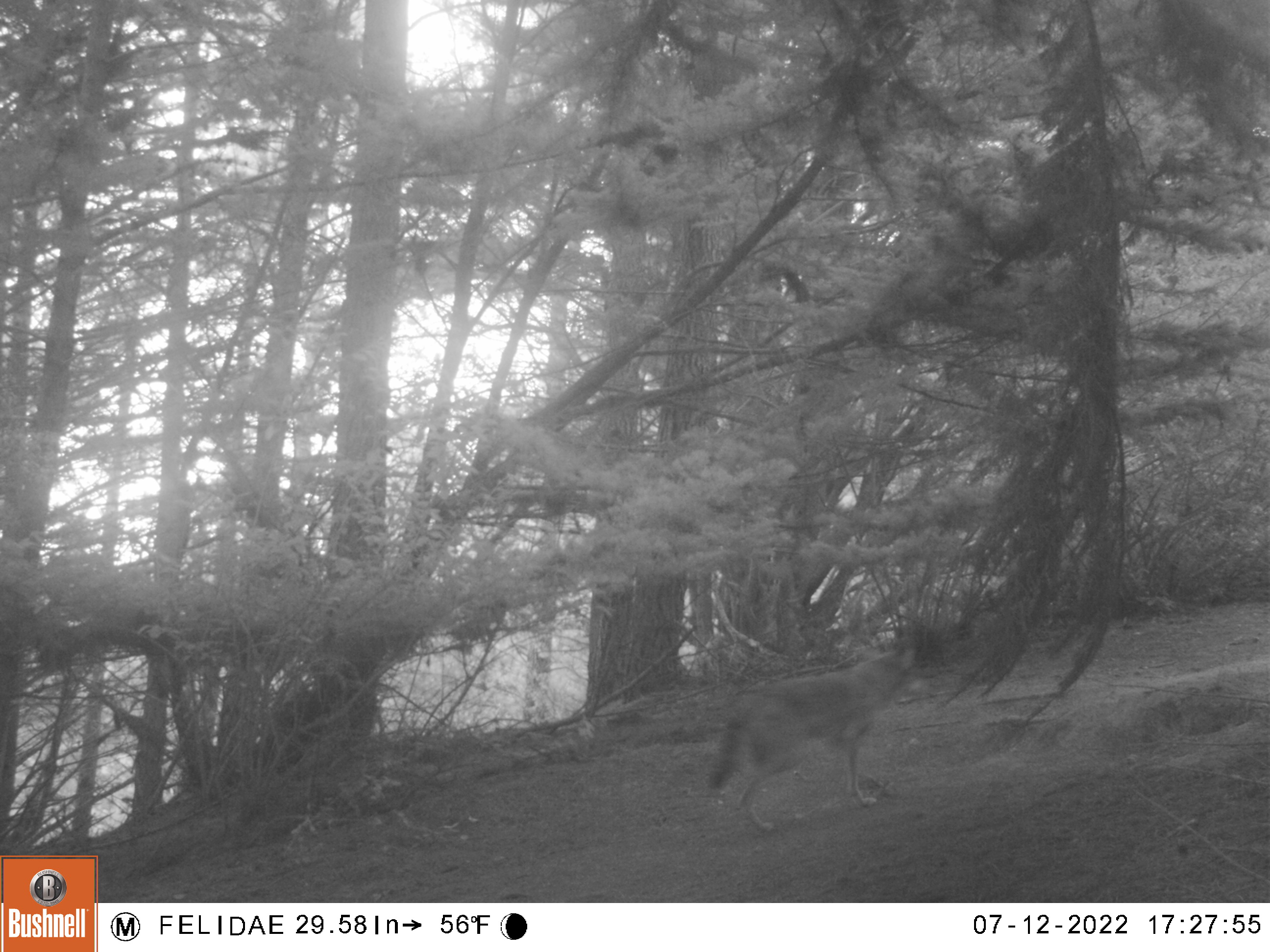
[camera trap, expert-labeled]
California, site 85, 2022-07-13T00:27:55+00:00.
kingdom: Animalia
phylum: Chordata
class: Mammalia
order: Carnivora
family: Canidae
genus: Canis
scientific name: Canis latrans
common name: coyote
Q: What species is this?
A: Coyote (Canis latrans).